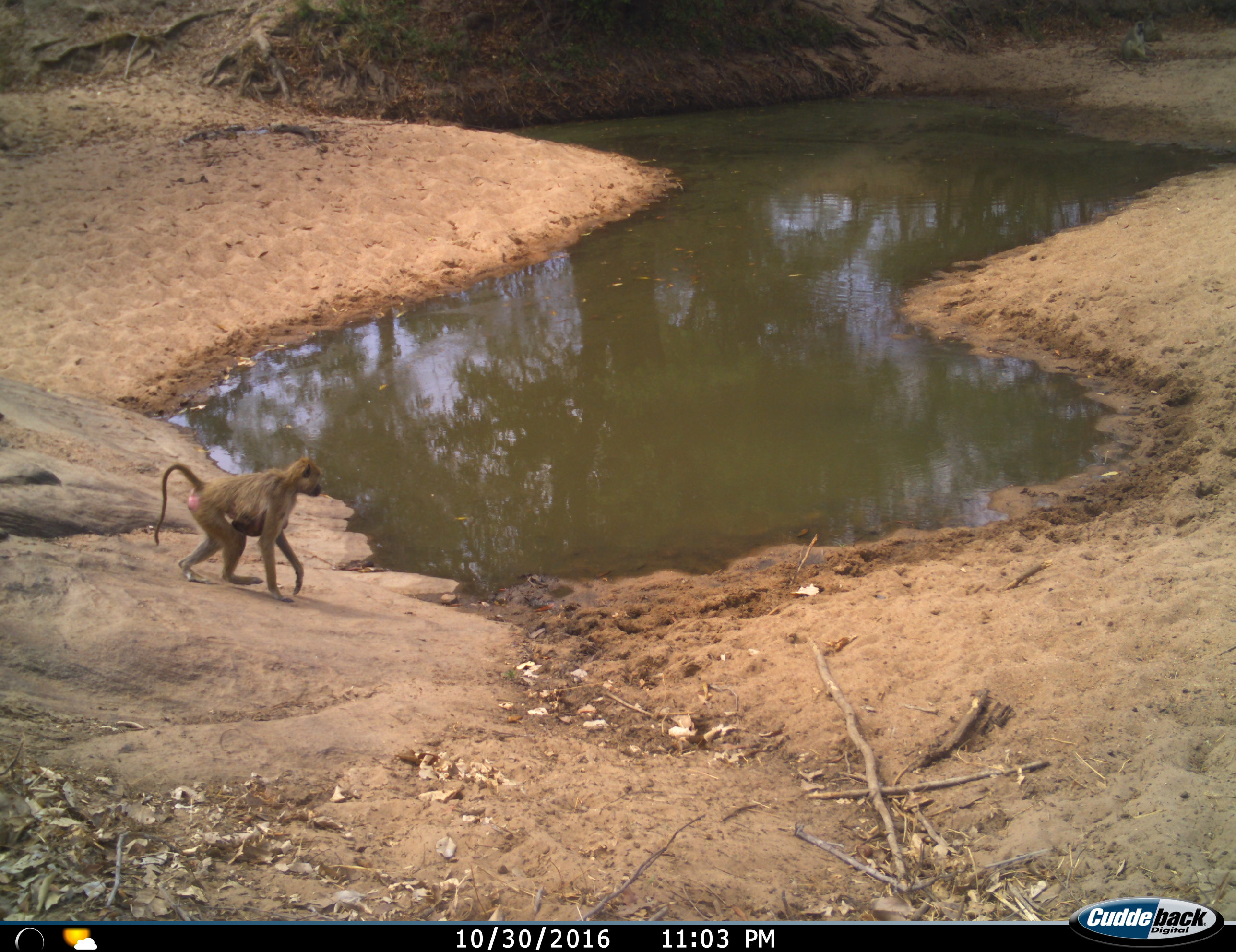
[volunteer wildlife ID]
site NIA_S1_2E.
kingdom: Animalia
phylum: Chordata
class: Mammalia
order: Primates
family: Cercopithecidae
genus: Papio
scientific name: Papio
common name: baboon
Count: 1.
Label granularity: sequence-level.